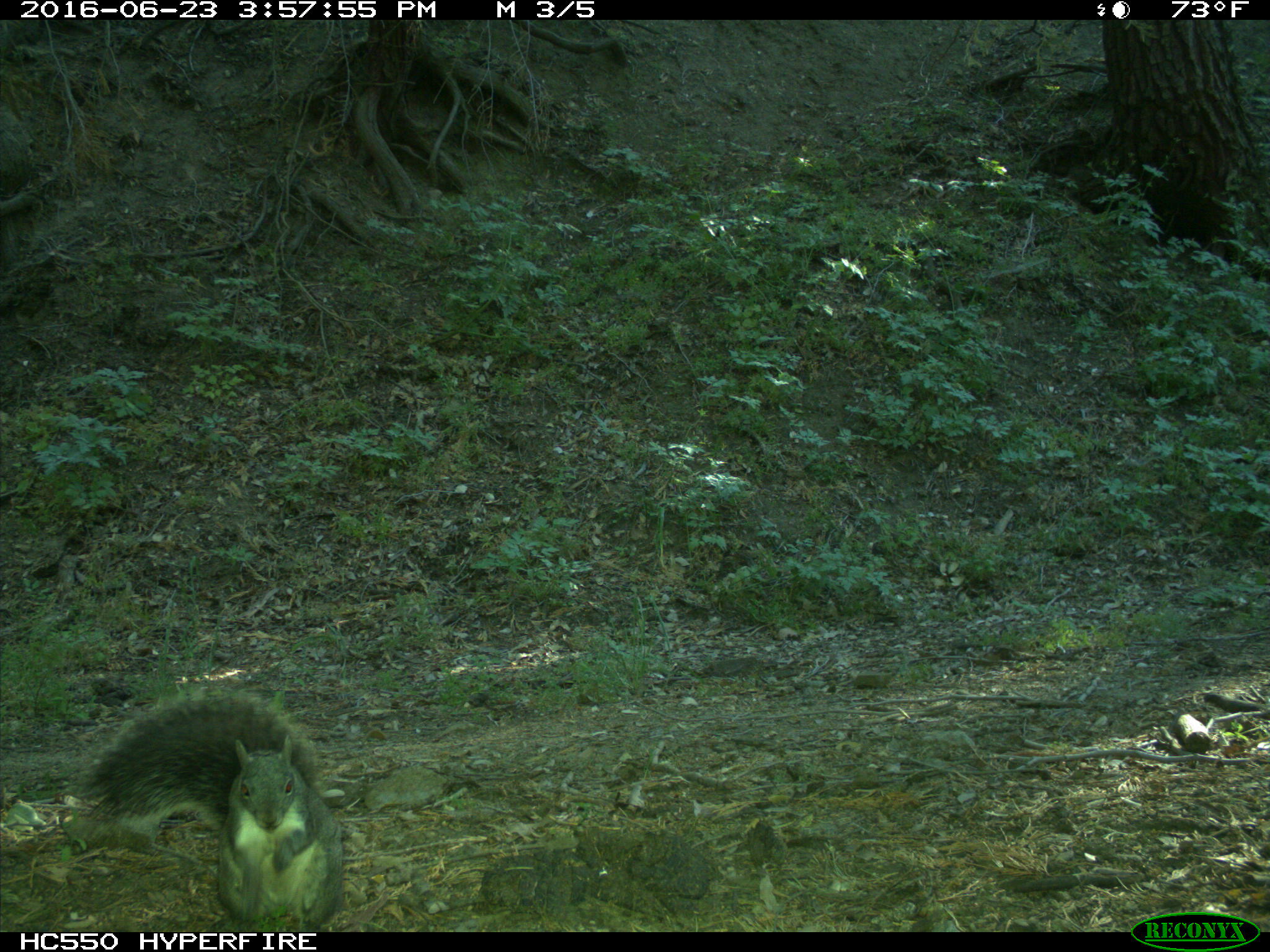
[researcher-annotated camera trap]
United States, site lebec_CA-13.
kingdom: Animalia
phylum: Chordata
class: Mammalia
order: Rodentia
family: Sciuridae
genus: Sciurus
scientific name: Sciurus carolinensis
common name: eastern gray squirrel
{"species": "Sciurus carolinensis (eastern gray squirrel)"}